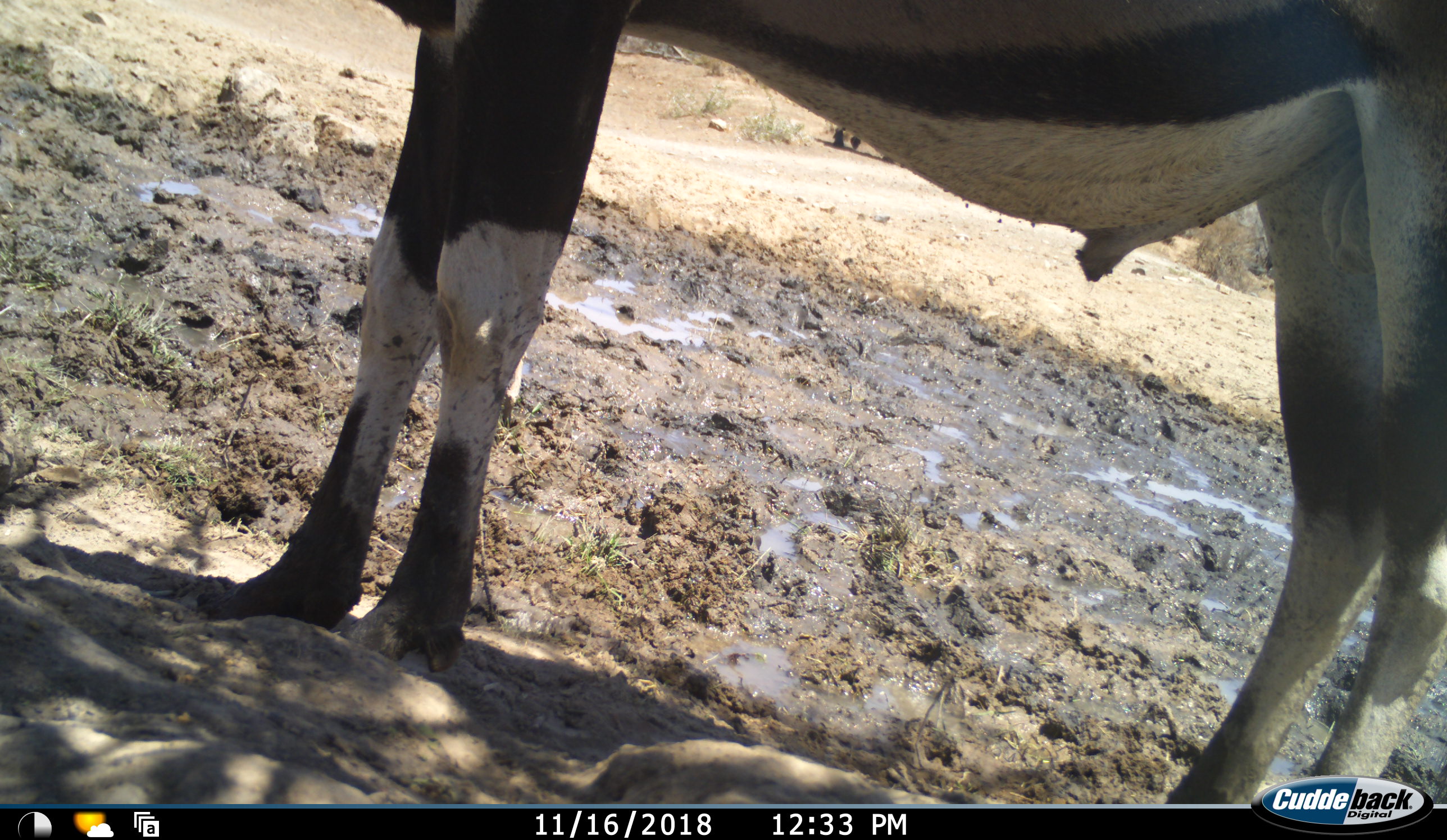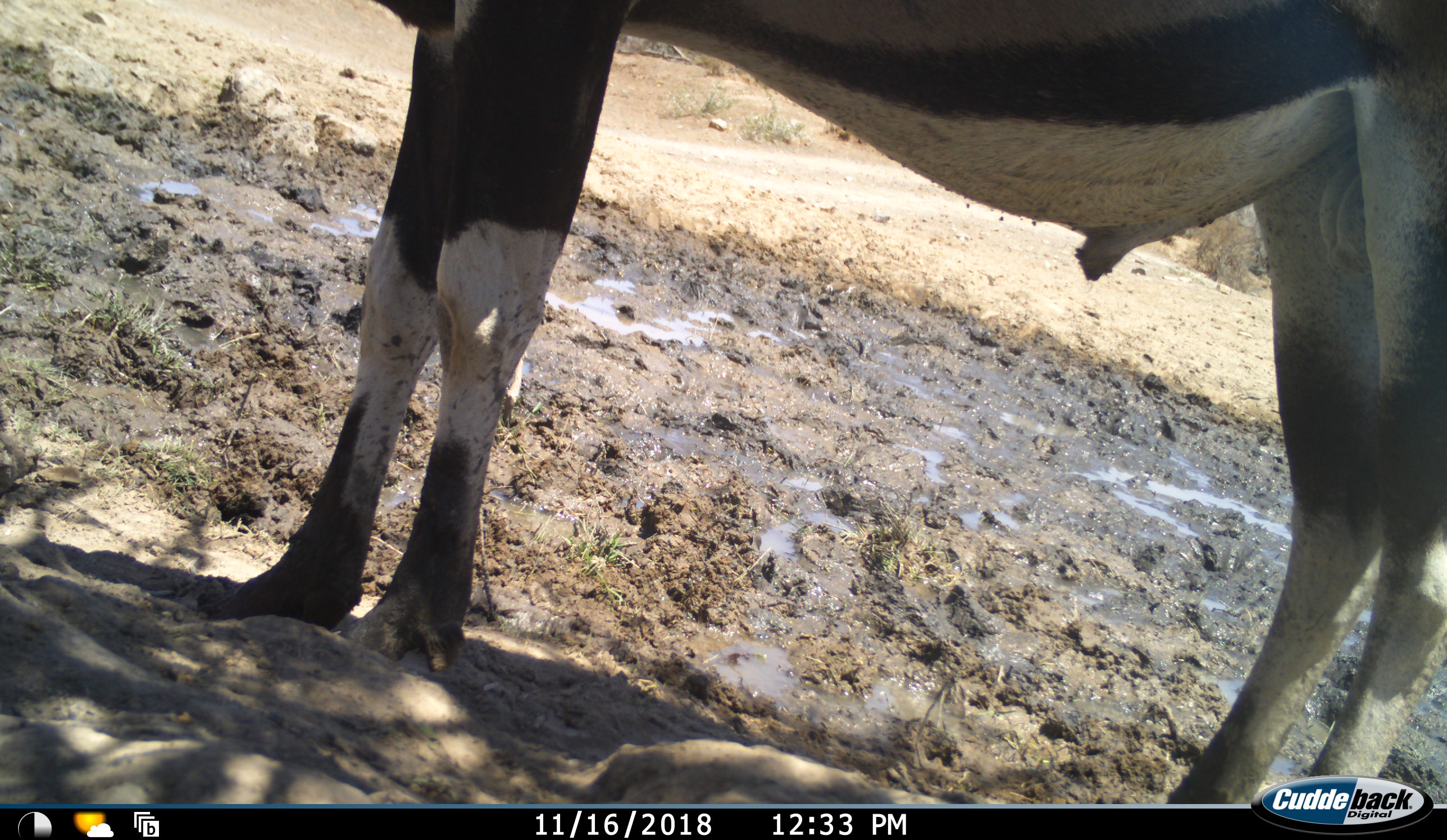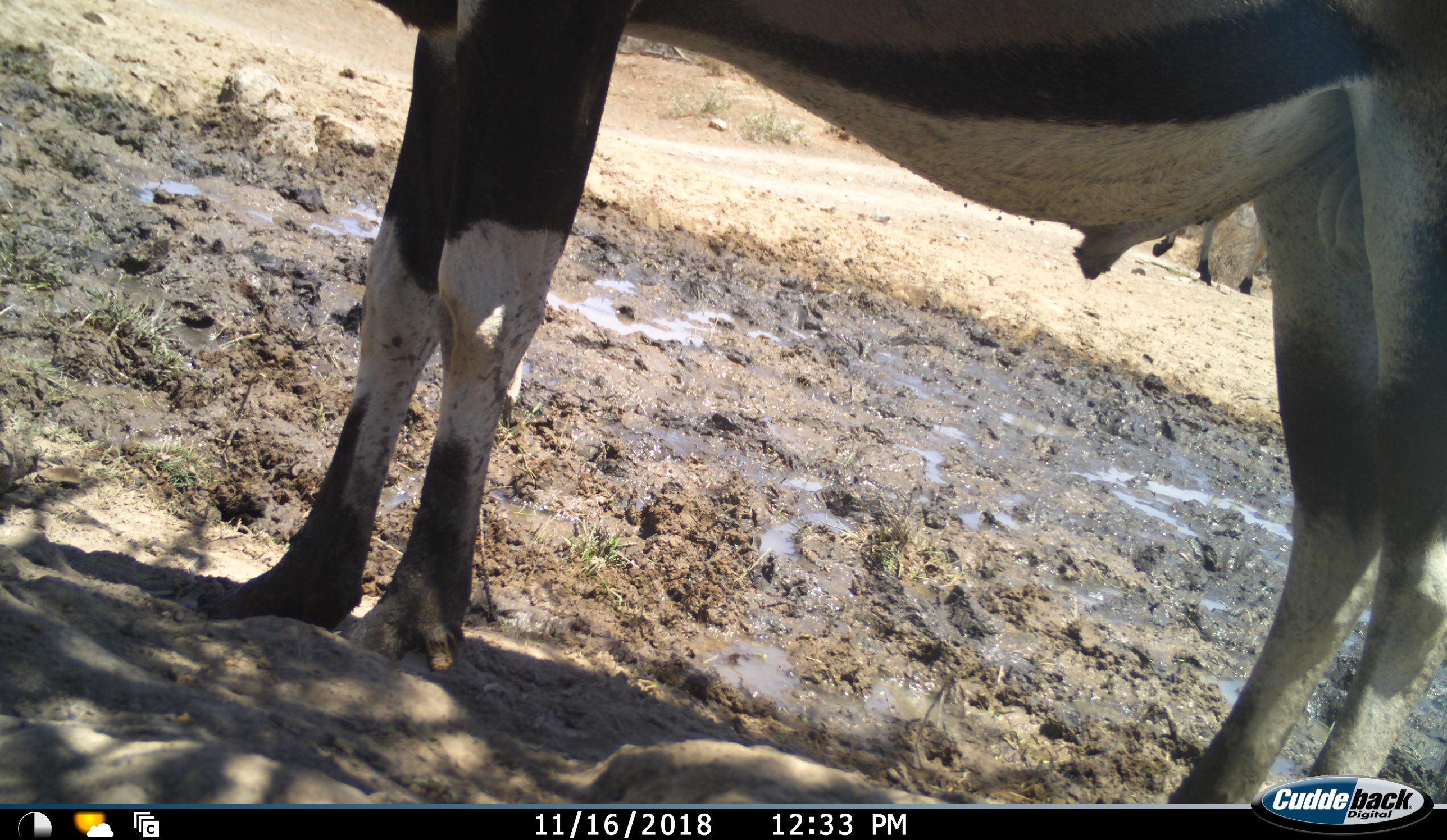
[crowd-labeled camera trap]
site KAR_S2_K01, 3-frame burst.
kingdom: Animalia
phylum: Chordata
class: Mammalia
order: Artiodactyla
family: Bovidae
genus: Oryx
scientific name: Oryx gazella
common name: gemsbok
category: oryx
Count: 2.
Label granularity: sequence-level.